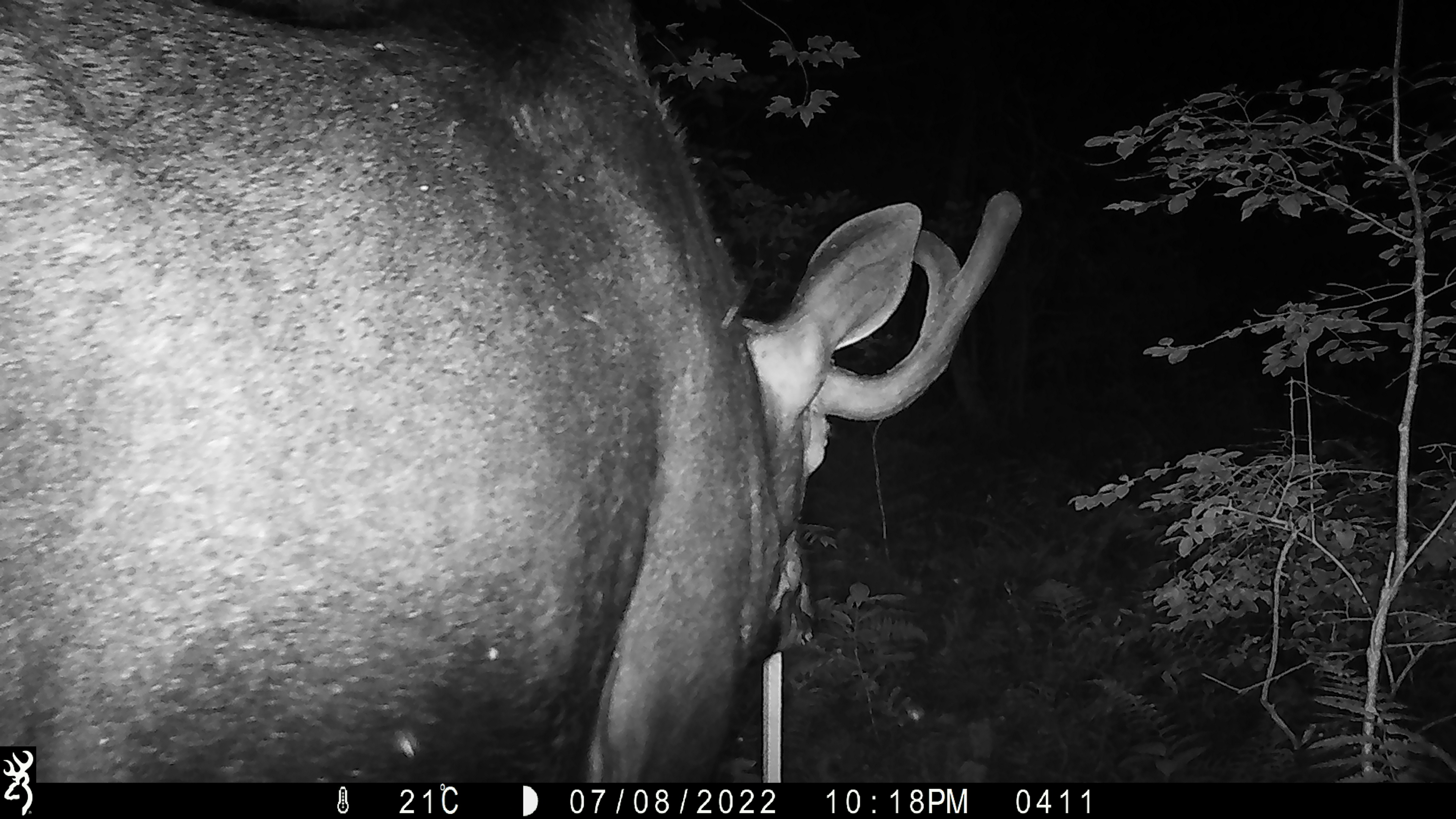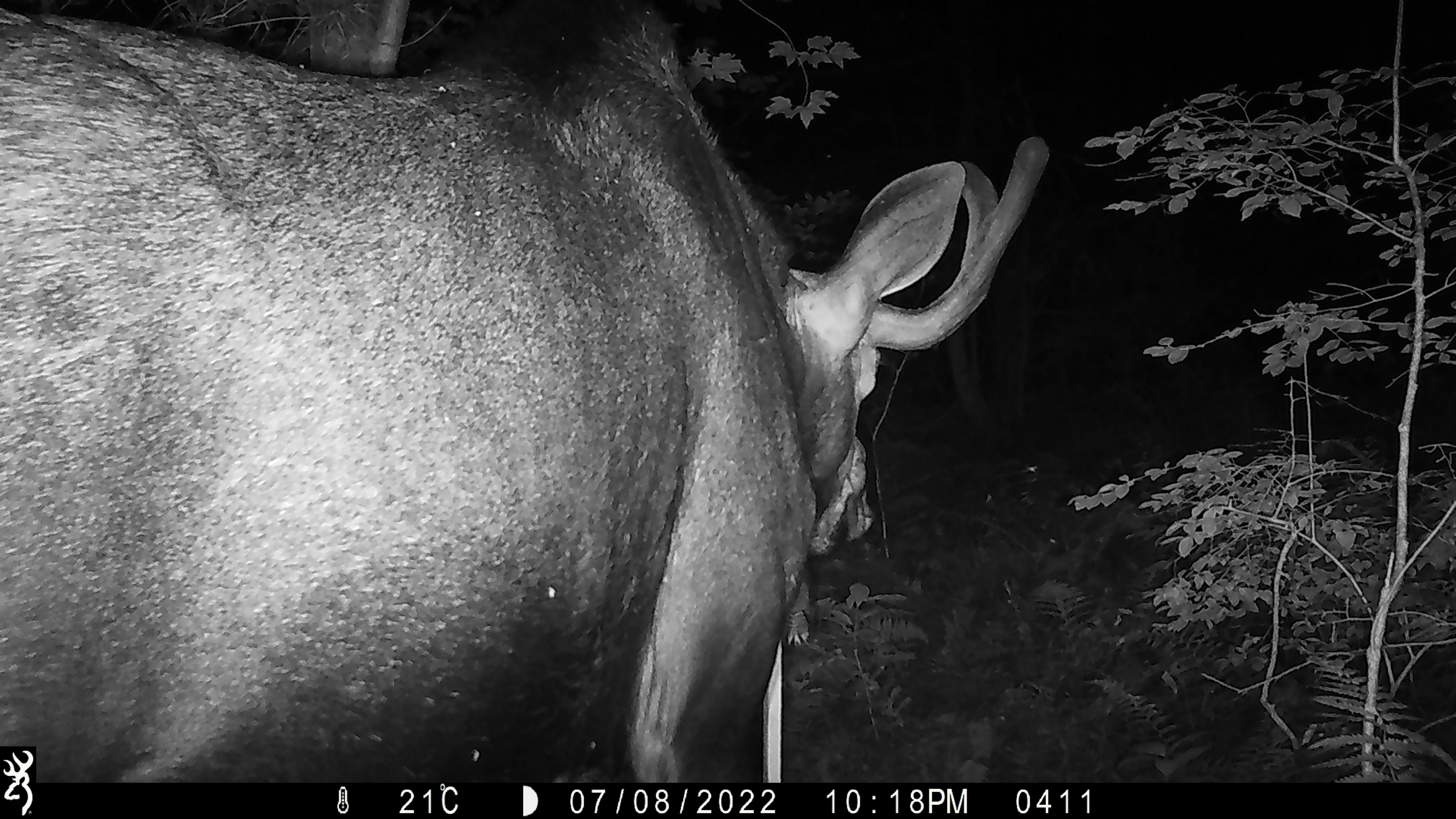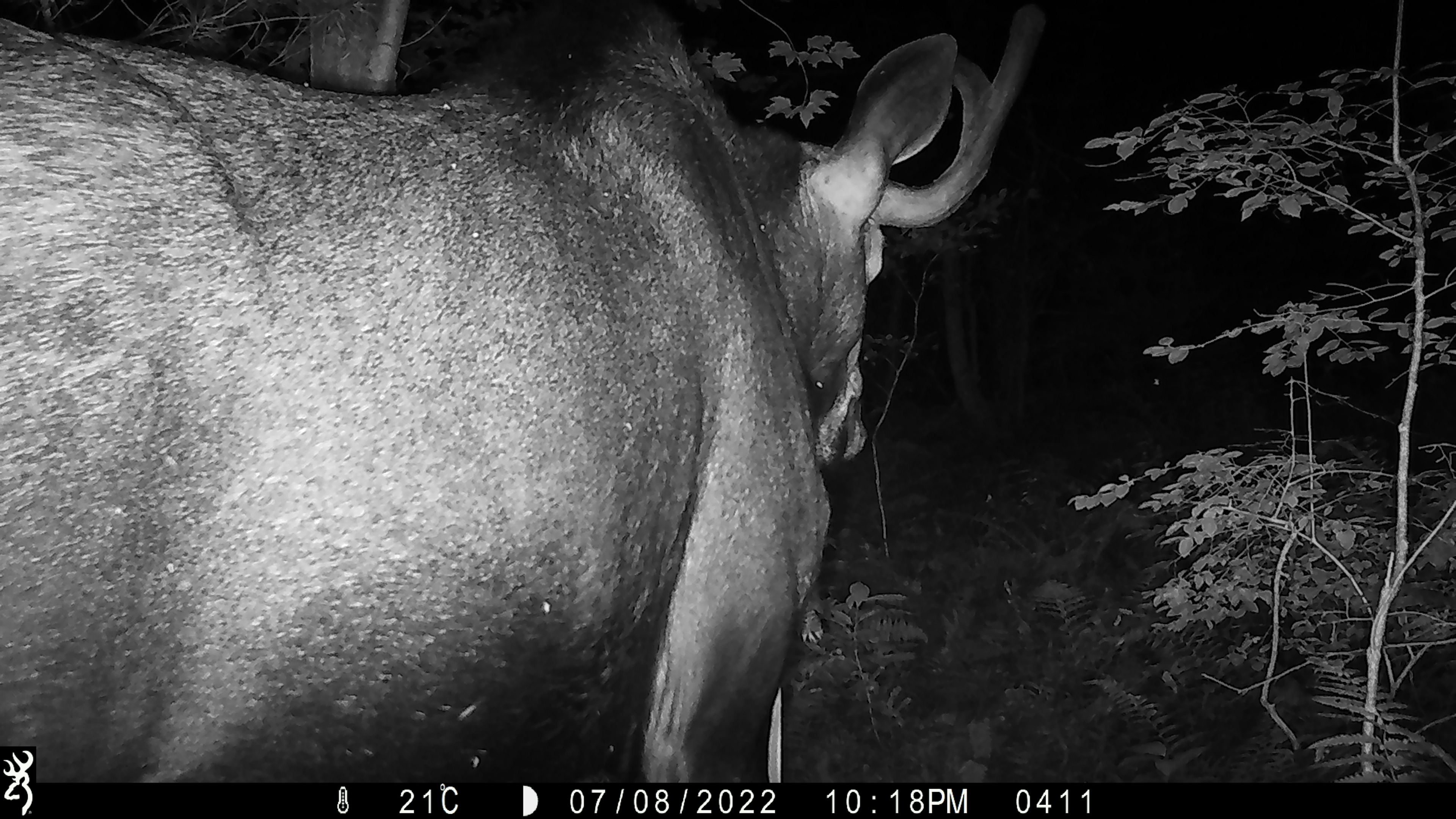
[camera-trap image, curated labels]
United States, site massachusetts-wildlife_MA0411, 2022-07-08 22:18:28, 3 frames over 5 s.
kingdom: Animalia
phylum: Chordata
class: Mammalia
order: Artiodactyla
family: Cervidae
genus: Alces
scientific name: Alces alces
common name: moose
Moose (Alces alces).